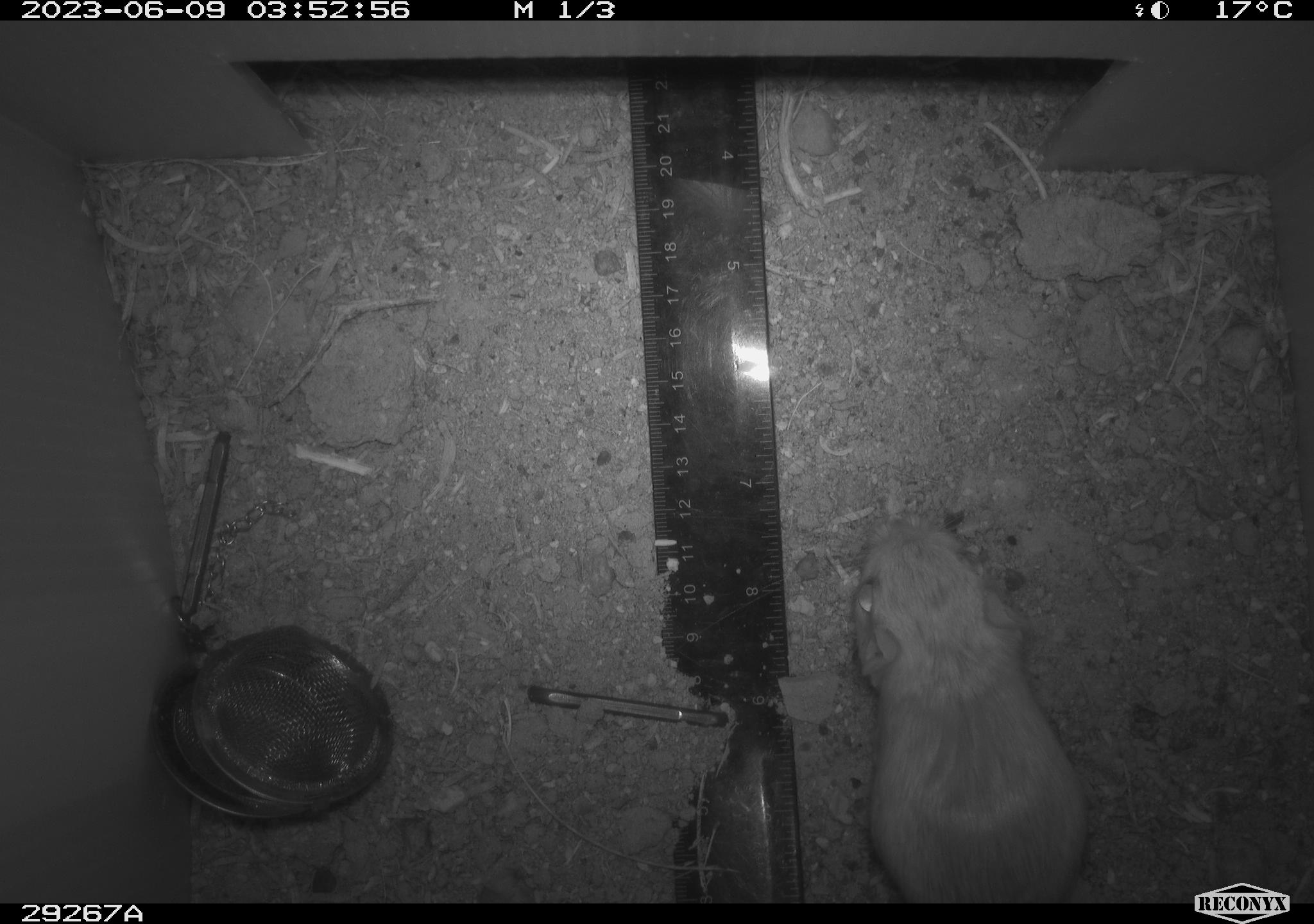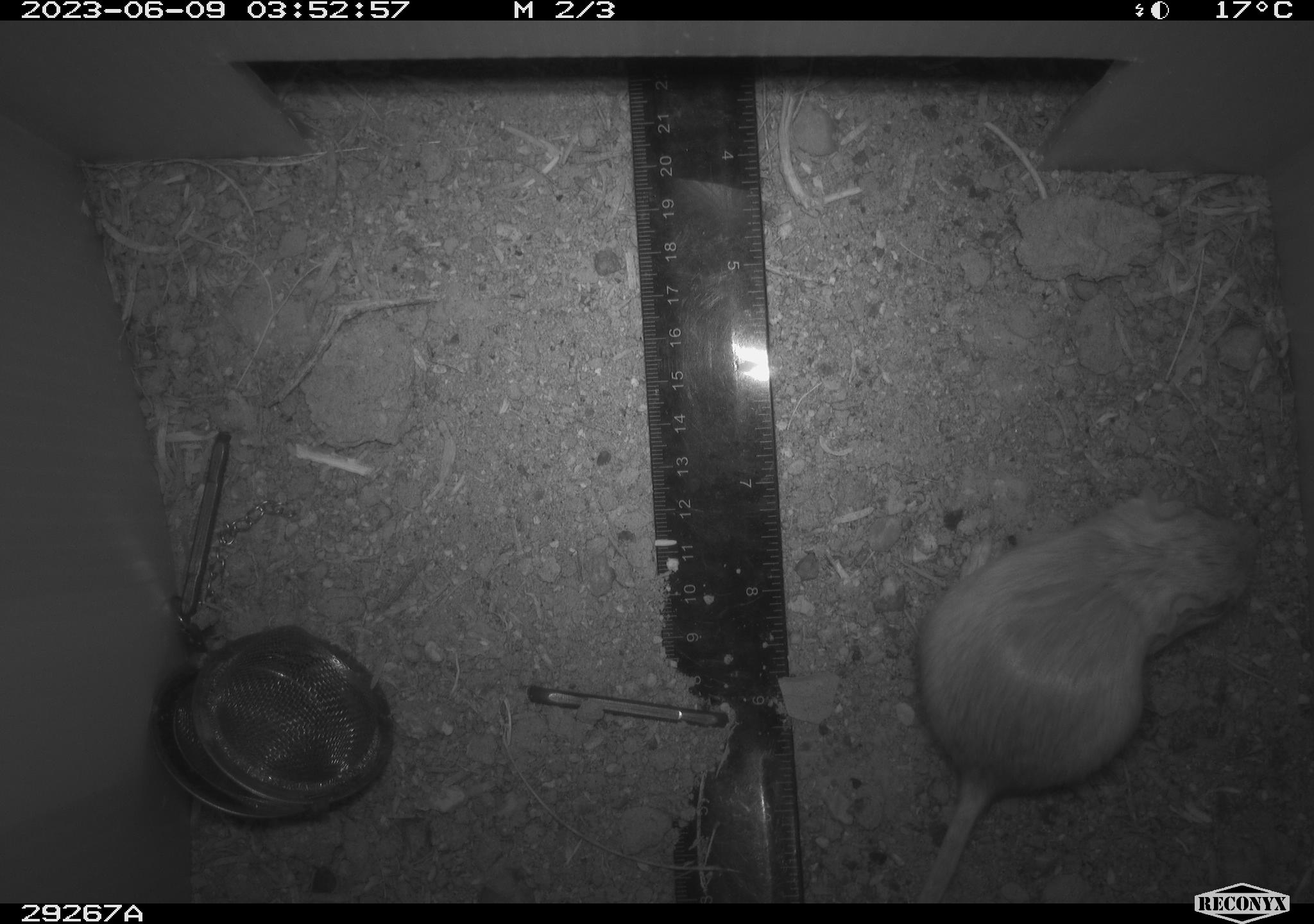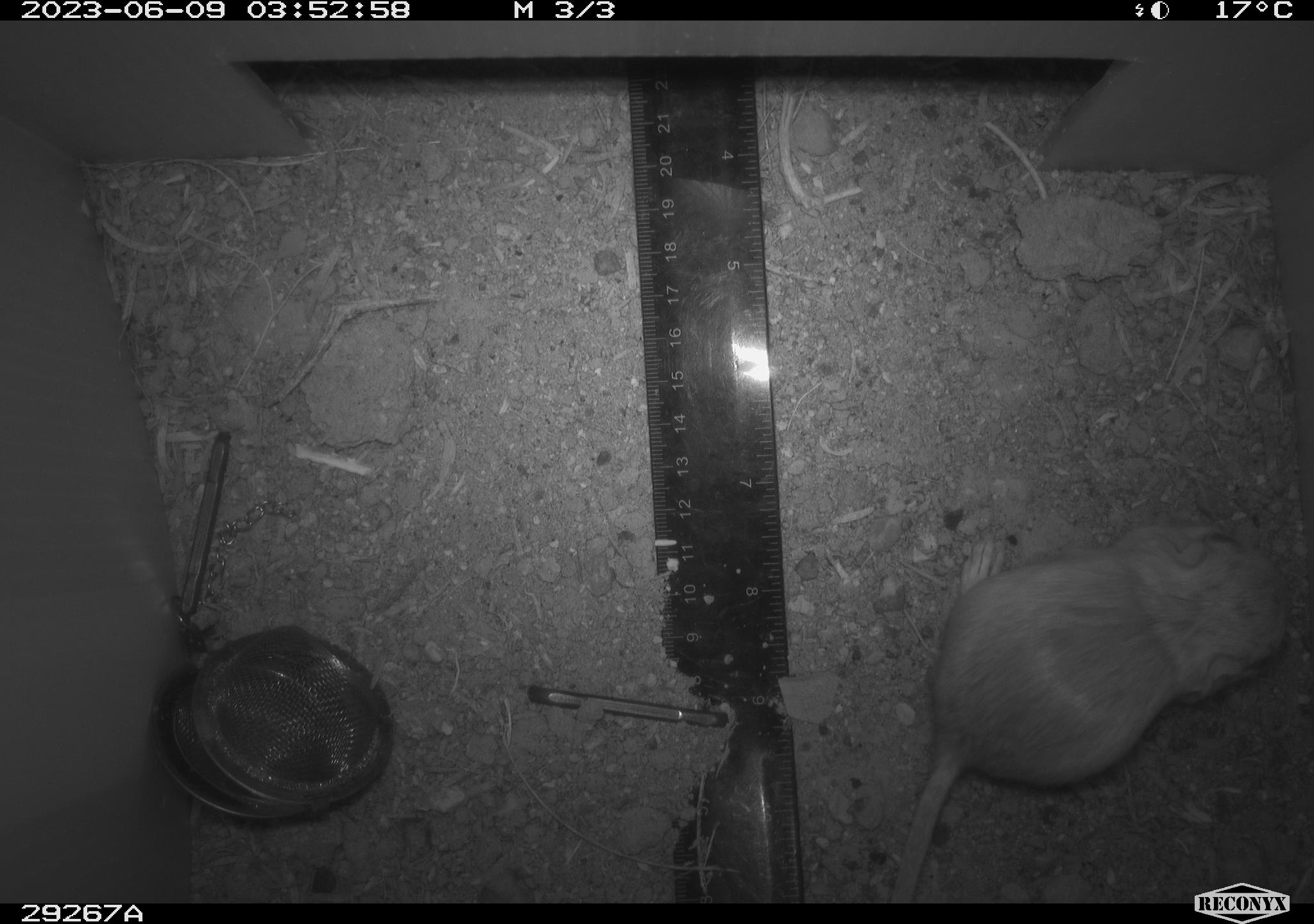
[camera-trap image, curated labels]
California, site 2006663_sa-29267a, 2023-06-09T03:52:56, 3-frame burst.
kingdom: Animalia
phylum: Chordata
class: Mammalia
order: Rodentia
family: Heteromyidae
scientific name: Heteromyidae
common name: kangaroo rats and pocket mice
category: heteromyidae family